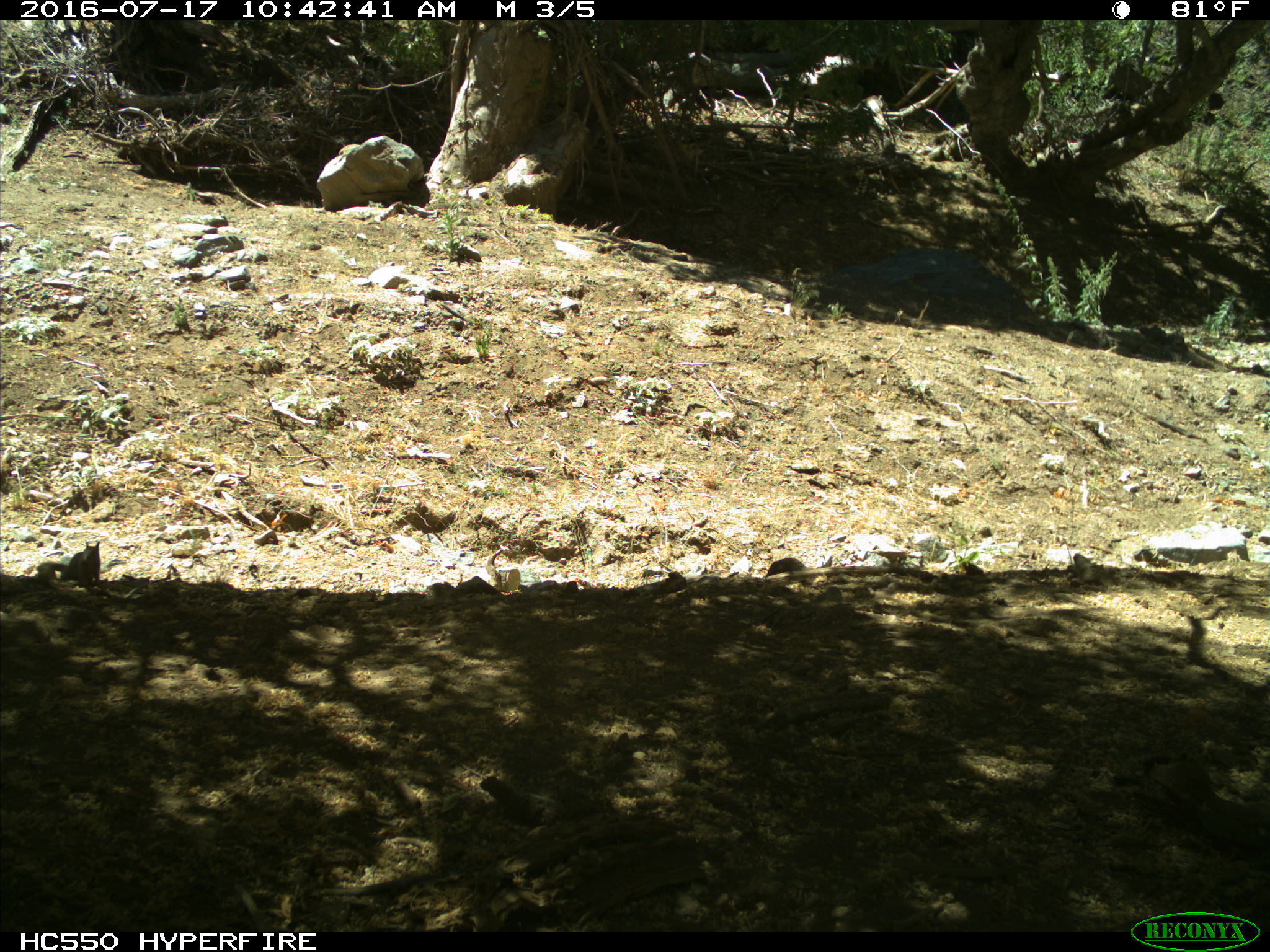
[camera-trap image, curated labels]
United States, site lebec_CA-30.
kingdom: Animalia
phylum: Chordata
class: Mammalia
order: Rodentia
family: Sciuridae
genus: Otospermophilus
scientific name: Otospermophilus beecheyi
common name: california ground squirrel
Otospermophilus beecheyi (california ground squirrel).